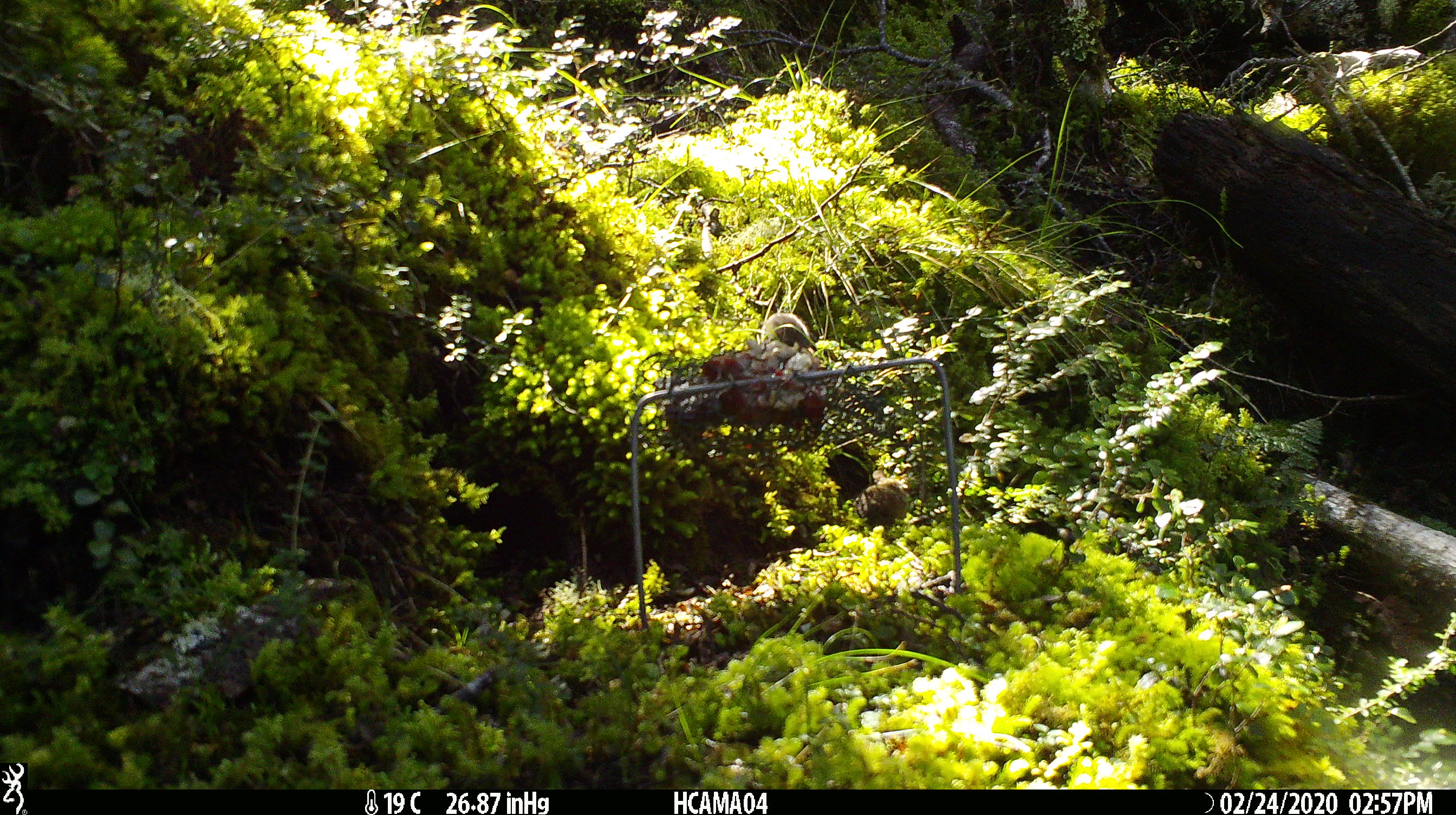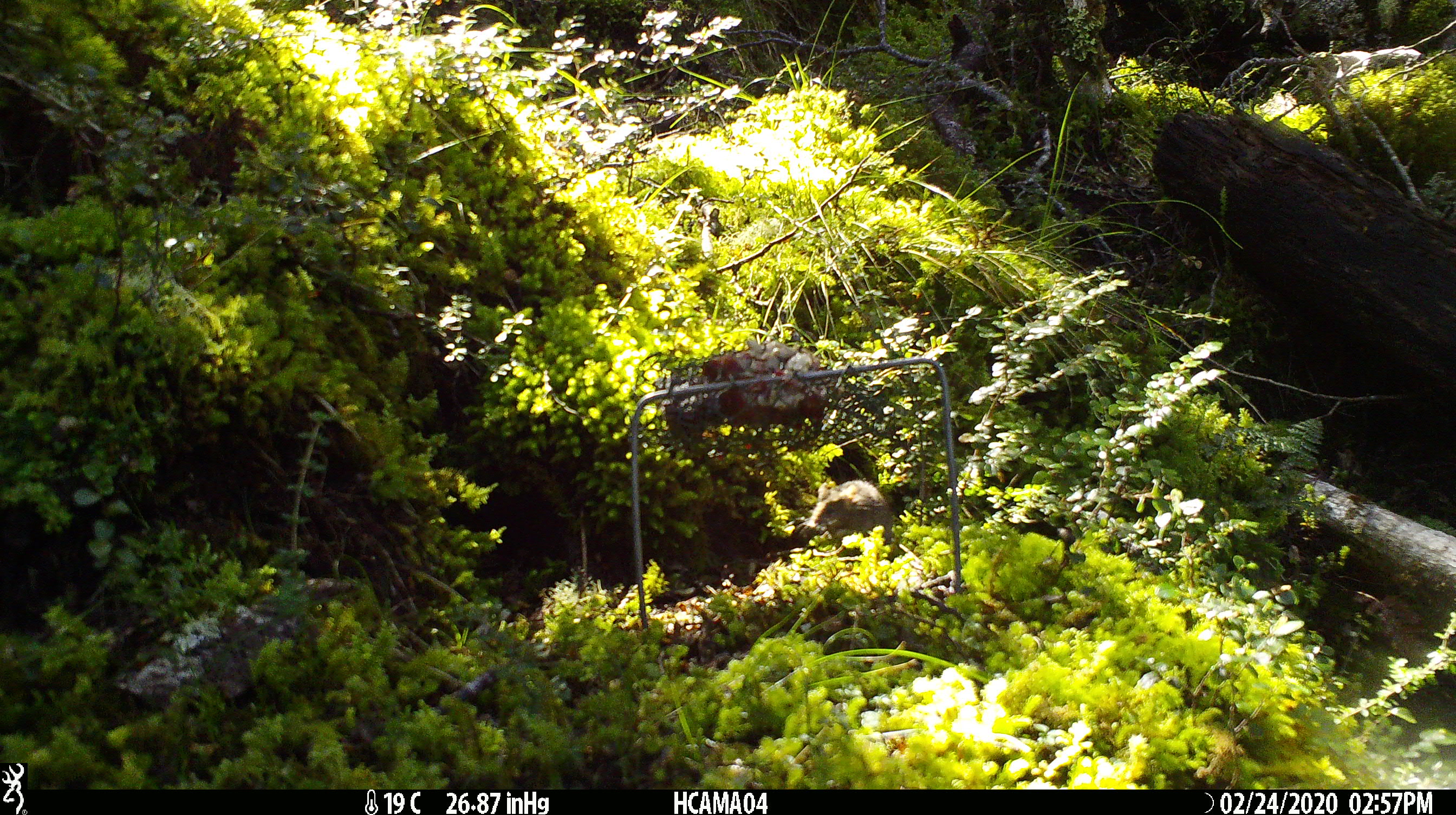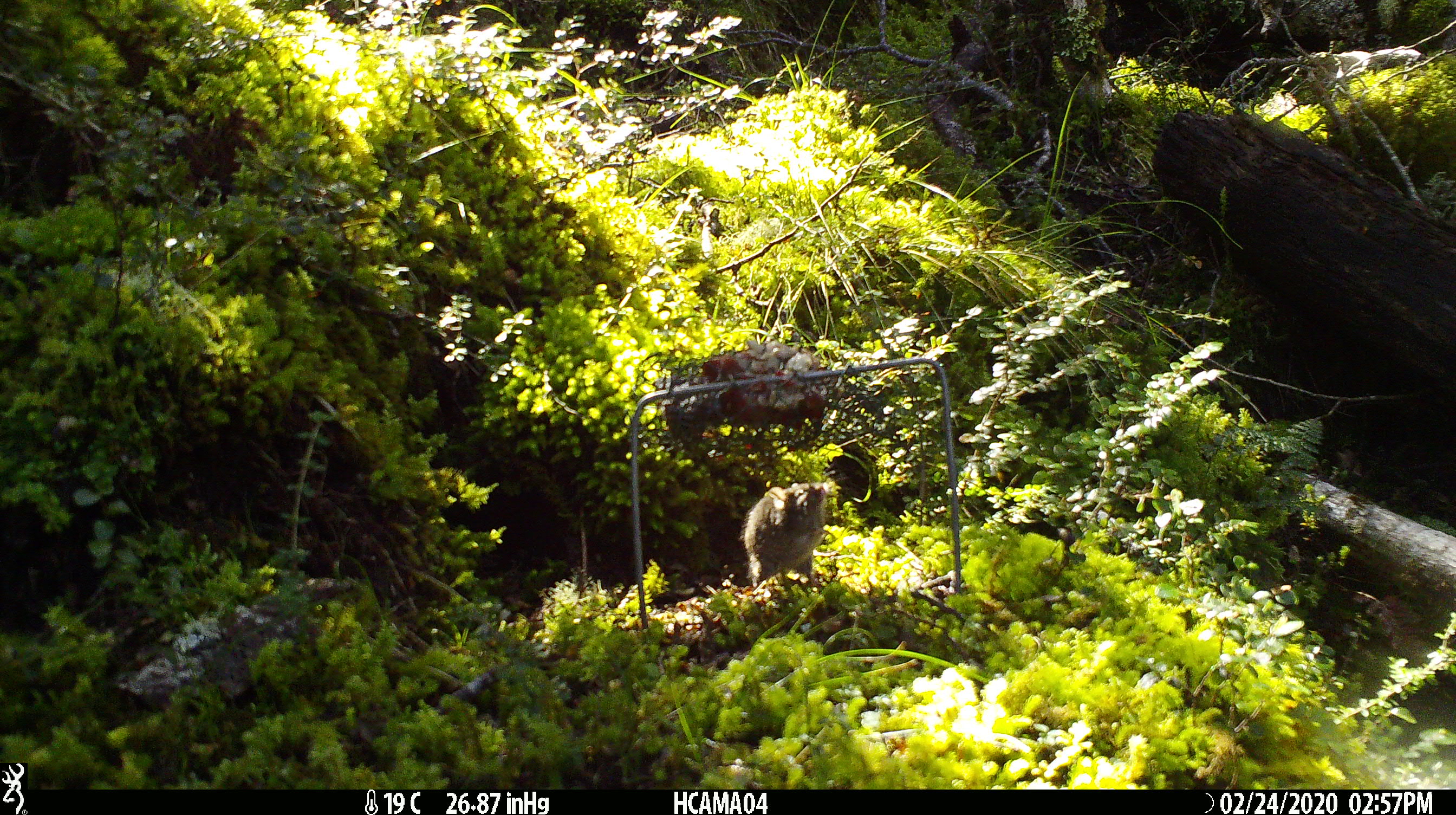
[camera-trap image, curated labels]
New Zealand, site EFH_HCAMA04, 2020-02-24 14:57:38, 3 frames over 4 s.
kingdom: Animalia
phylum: Chordata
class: Mammalia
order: Rodentia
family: Muridae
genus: Mus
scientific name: Mus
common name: mouse